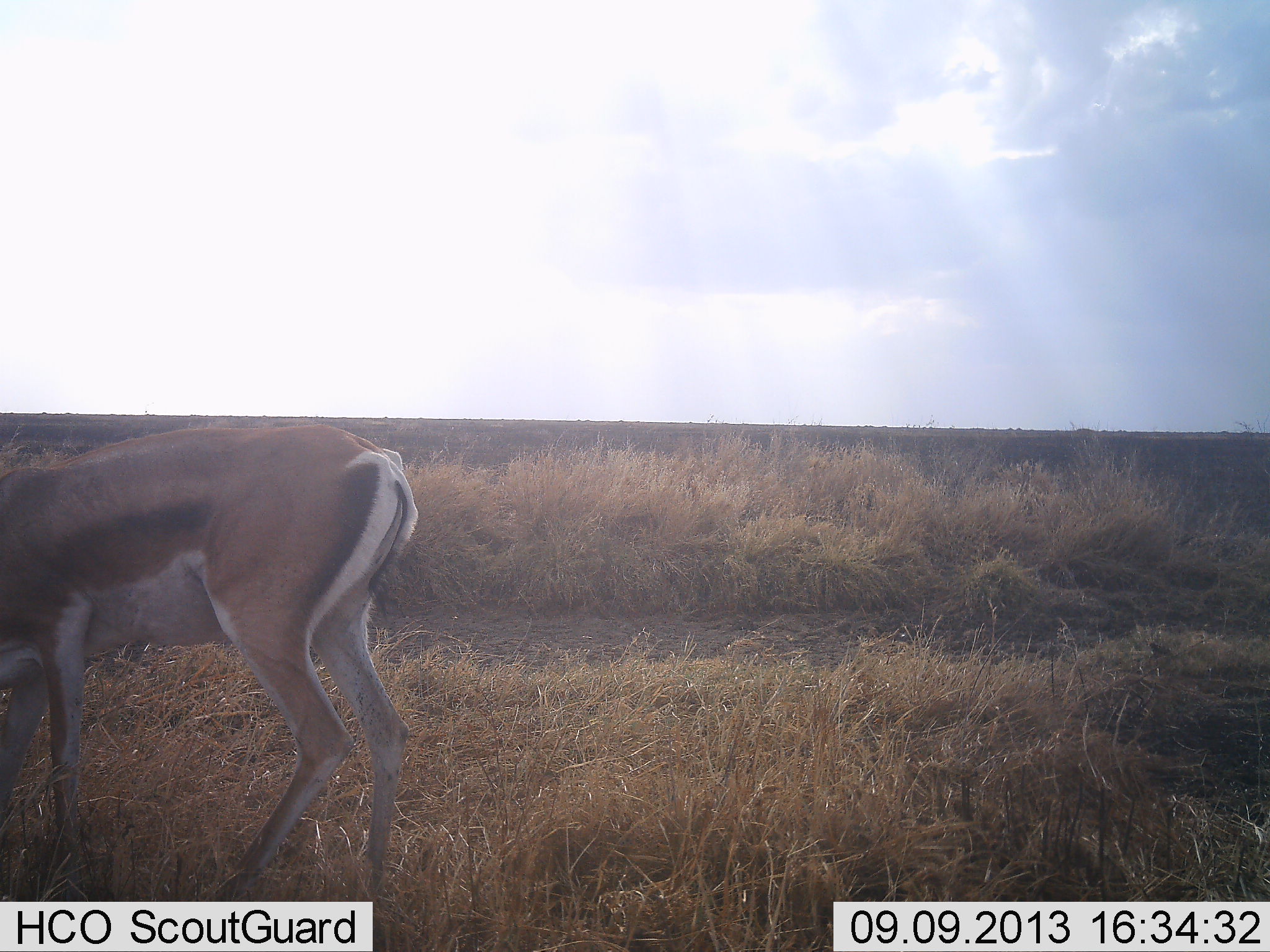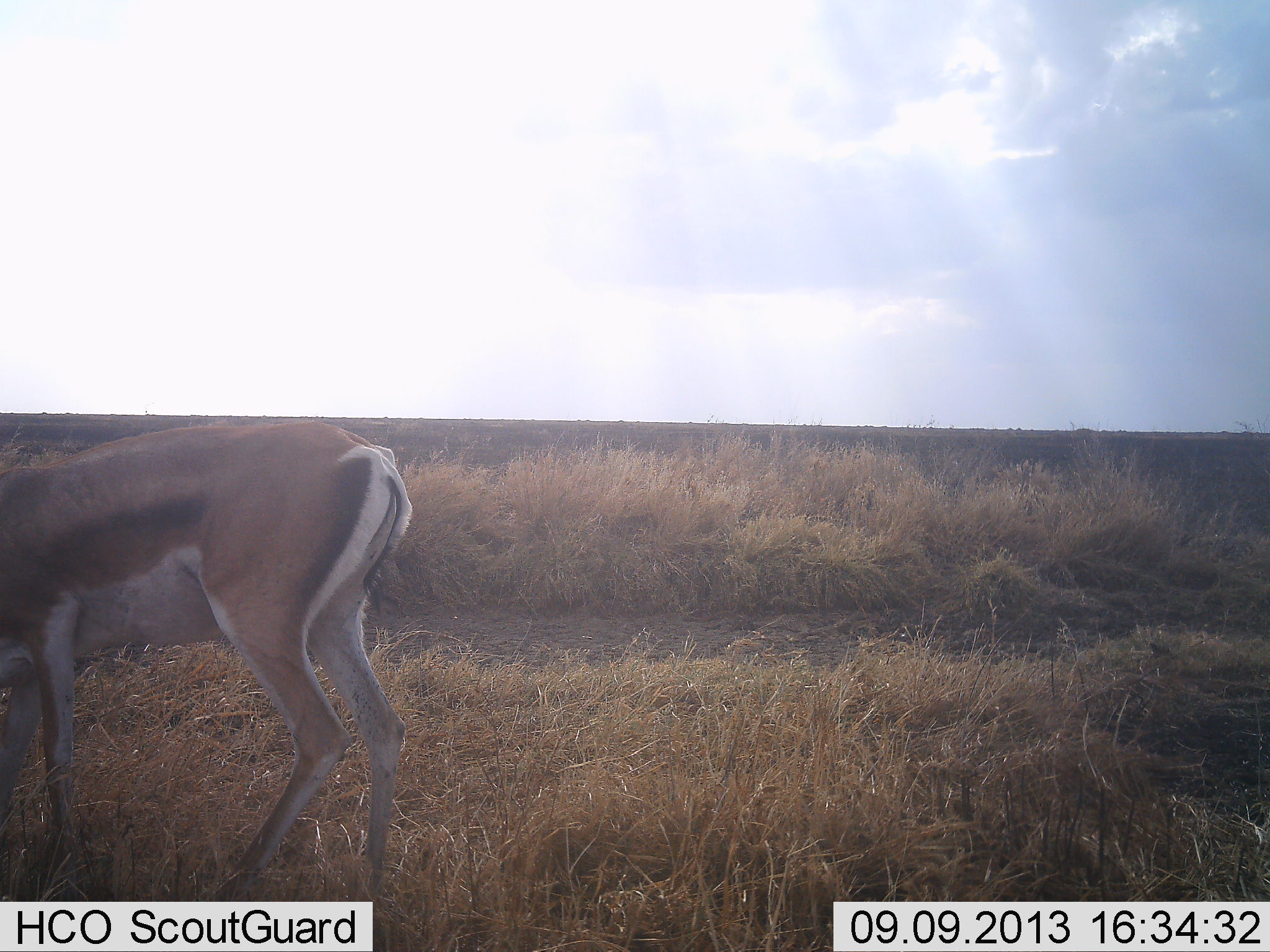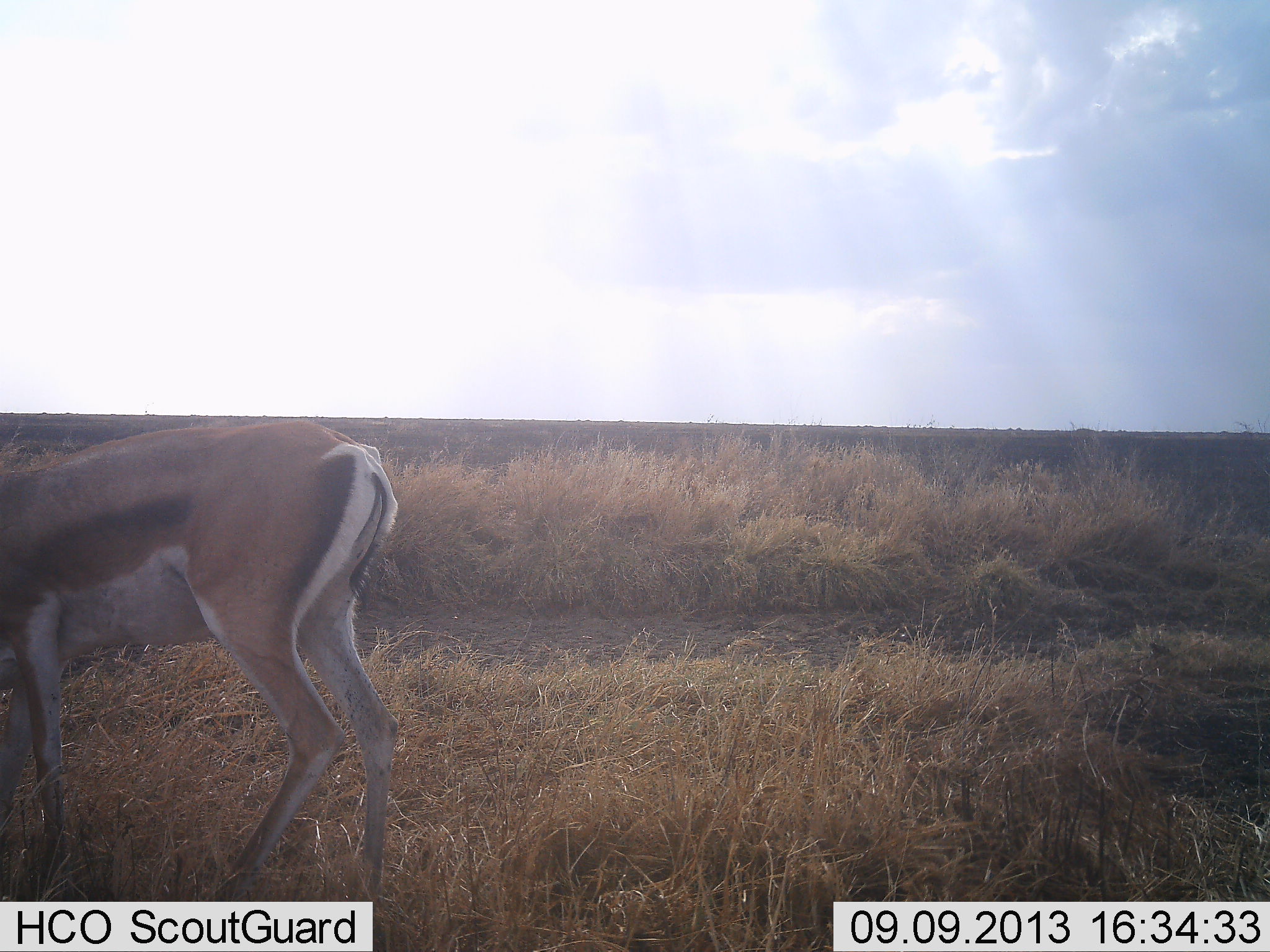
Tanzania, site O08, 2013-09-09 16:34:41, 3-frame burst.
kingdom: Animalia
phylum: Chordata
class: Mammalia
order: Artiodactyla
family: Bovidae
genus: Nanger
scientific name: Nanger granti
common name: grant's gazelle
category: gazellegrants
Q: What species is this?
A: Gazellegrants (grant's gazelle) (Nanger granti).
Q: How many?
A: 1.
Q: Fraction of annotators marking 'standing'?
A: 65%.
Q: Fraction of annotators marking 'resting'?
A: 0%.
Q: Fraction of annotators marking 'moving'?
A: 18%.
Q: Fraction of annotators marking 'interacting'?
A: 0%.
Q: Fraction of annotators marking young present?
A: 6%.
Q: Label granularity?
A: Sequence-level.